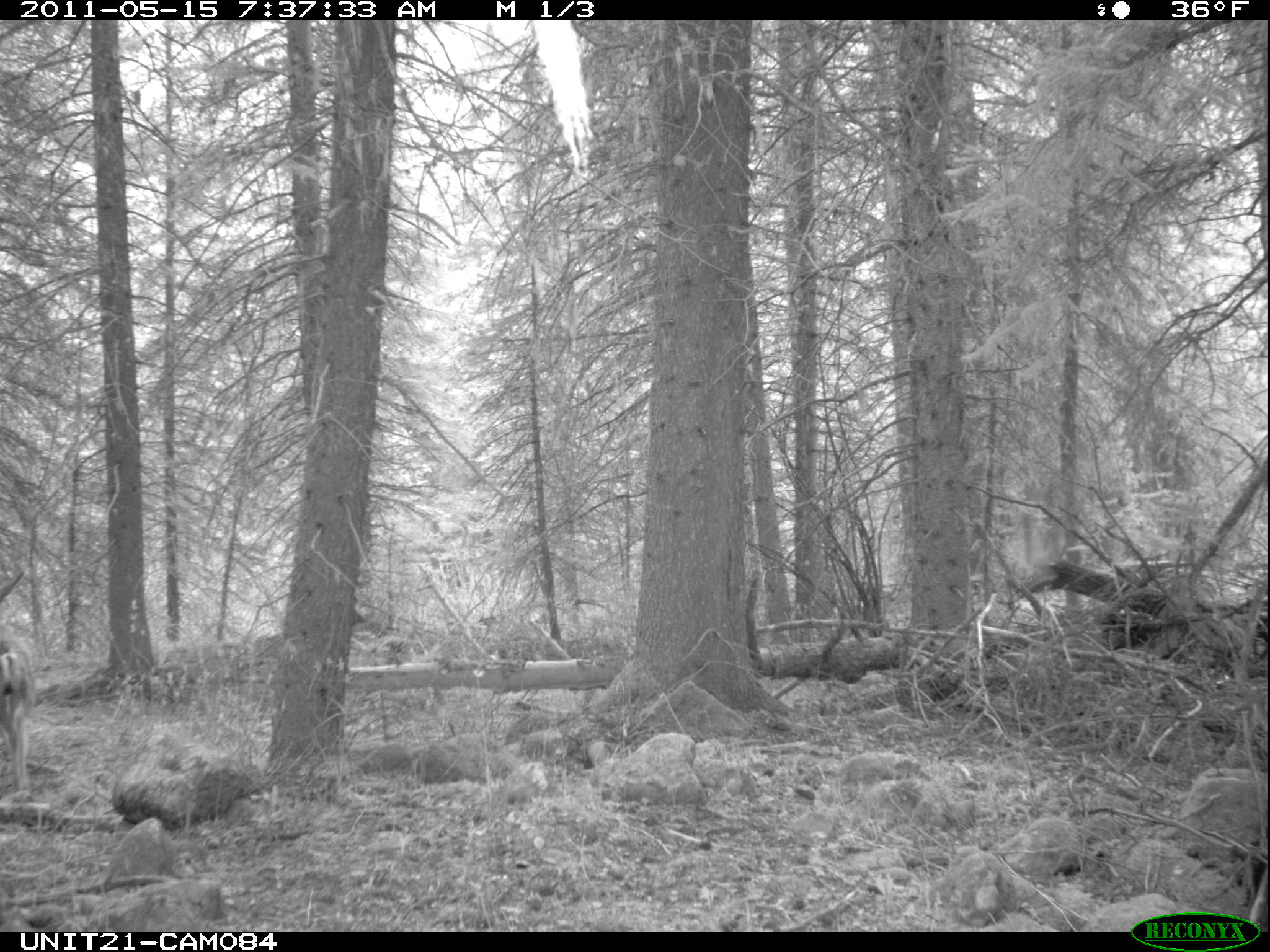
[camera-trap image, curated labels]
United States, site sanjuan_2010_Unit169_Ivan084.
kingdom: Animalia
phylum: Chordata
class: Mammalia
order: Artiodactyla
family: Cervidae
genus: Odocoileus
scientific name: Odocoileus hemionus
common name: mule deer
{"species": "Odocoileus hemionus (mule deer)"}